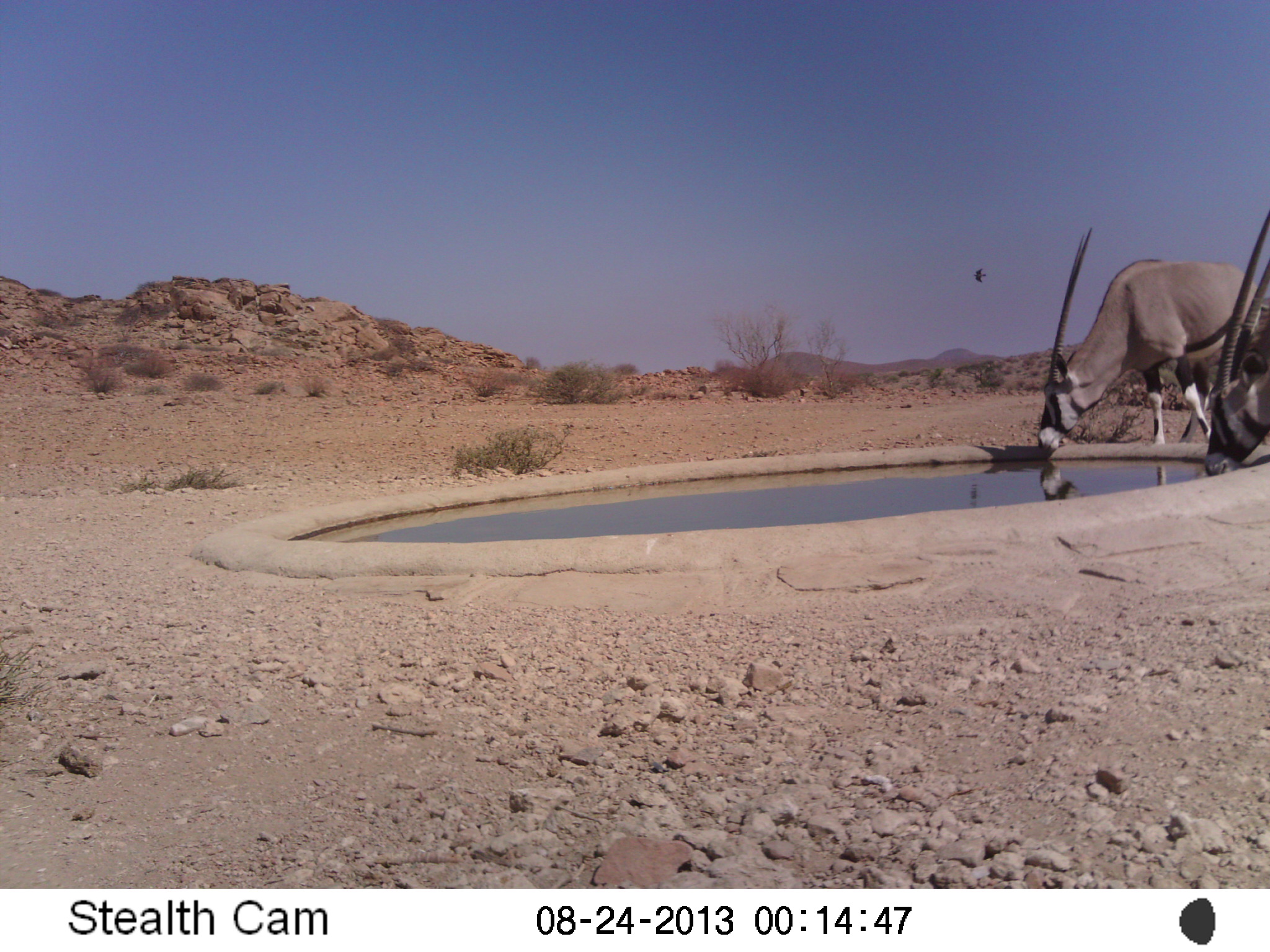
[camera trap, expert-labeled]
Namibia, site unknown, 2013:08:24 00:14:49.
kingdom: Animalia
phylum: Chordata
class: Mammalia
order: Artiodactyla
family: Bovidae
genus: Oryx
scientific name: Oryx gazella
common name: gemsbok